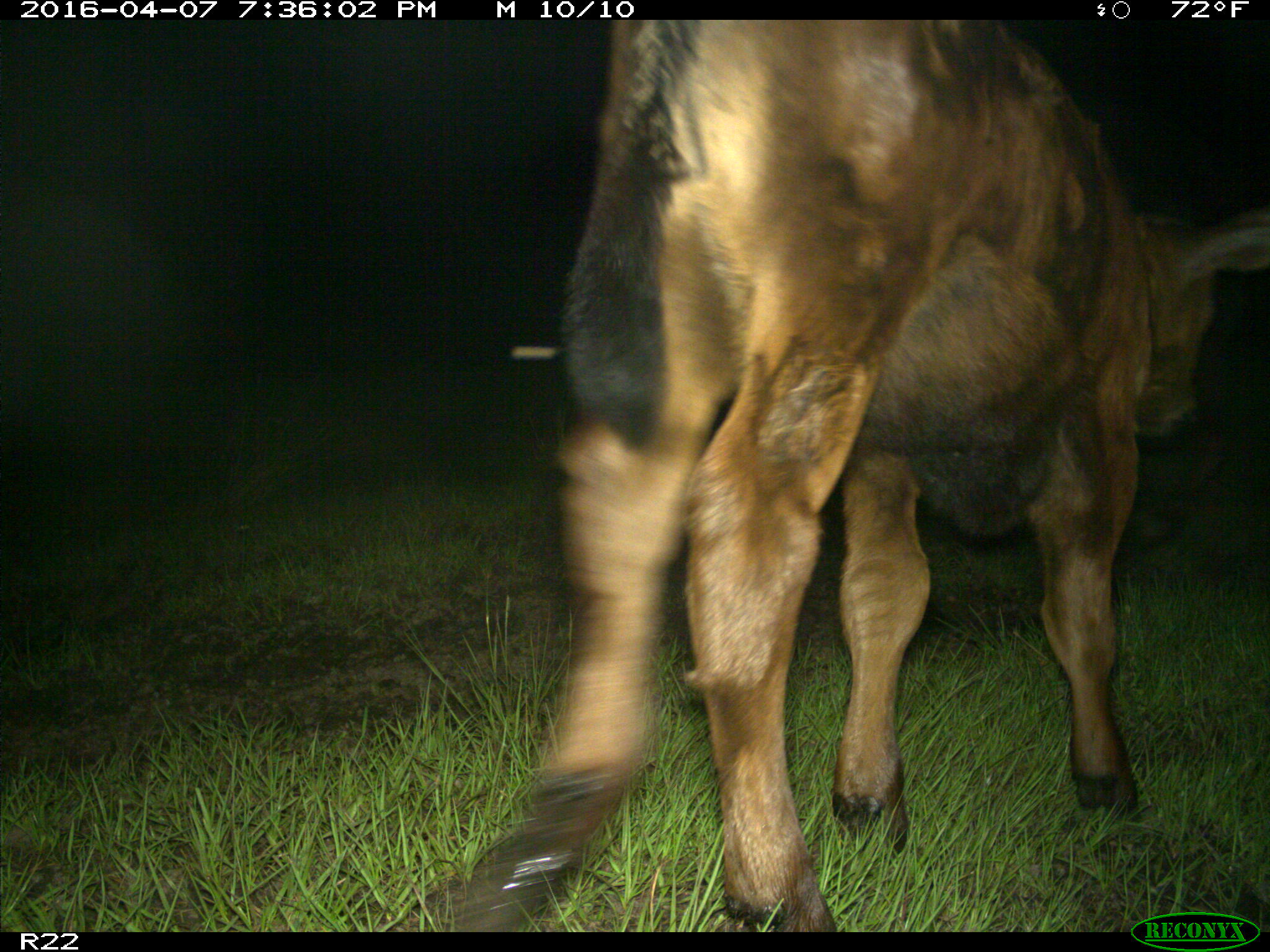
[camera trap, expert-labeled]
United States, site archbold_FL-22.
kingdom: Animalia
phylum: Chordata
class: Mammalia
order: Artiodactyla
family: Bovidae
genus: Bos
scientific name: Bos taurus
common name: domestic cow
Bos taurus (domestic cow).